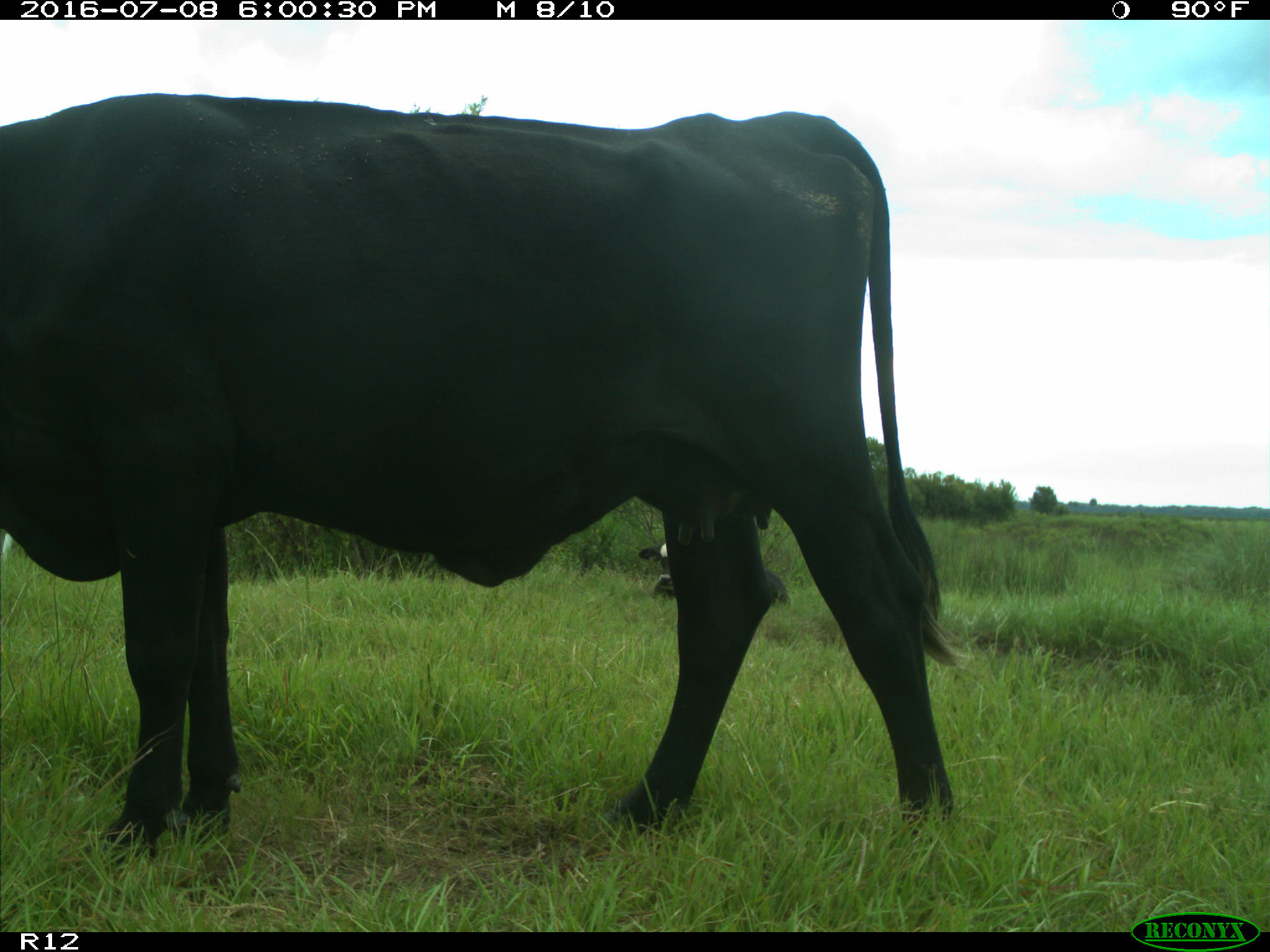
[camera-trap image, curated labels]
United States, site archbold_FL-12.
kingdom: Animalia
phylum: Chordata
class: Mammalia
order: Artiodactyla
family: Bovidae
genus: Bos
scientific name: Bos taurus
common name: domestic cow